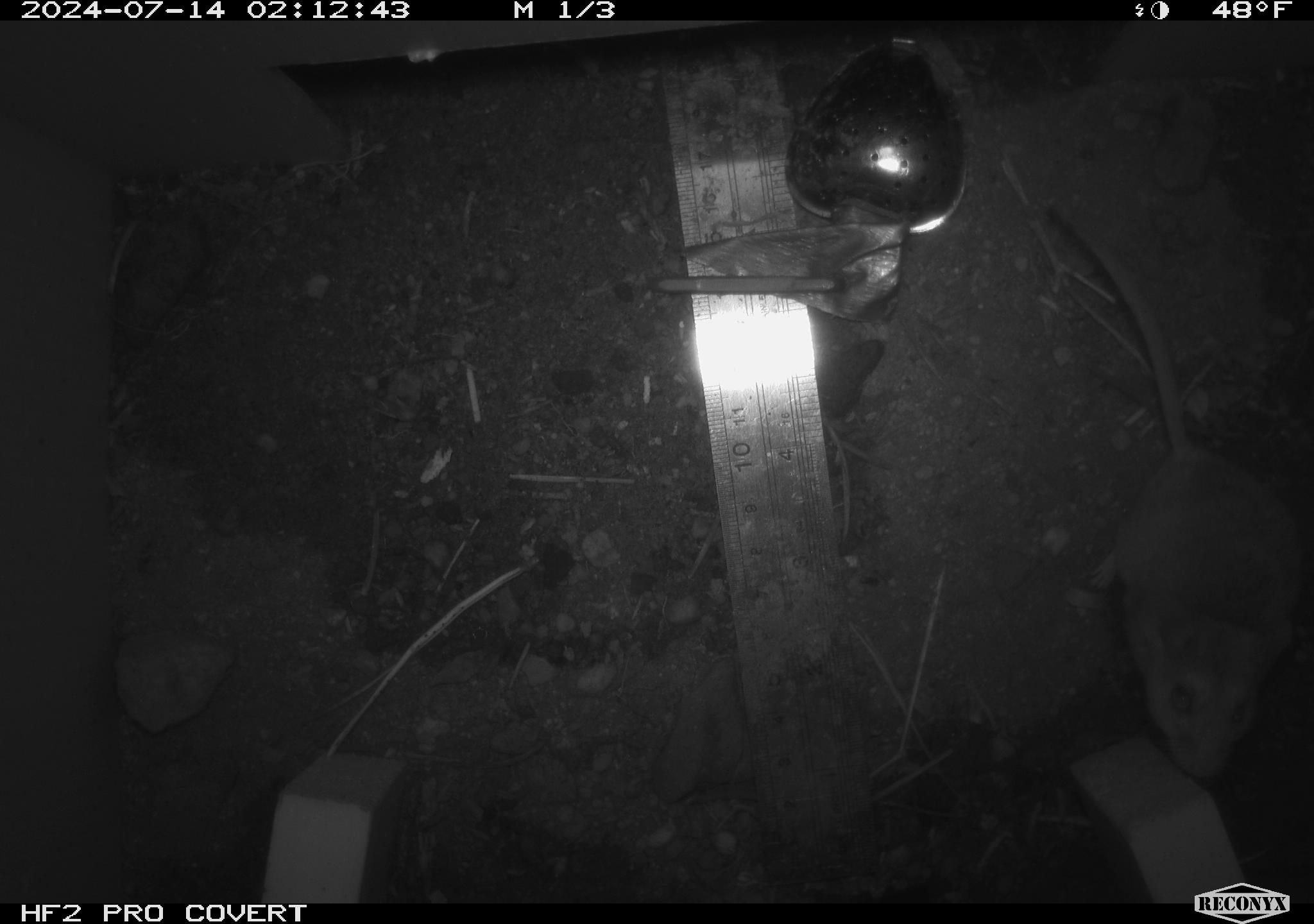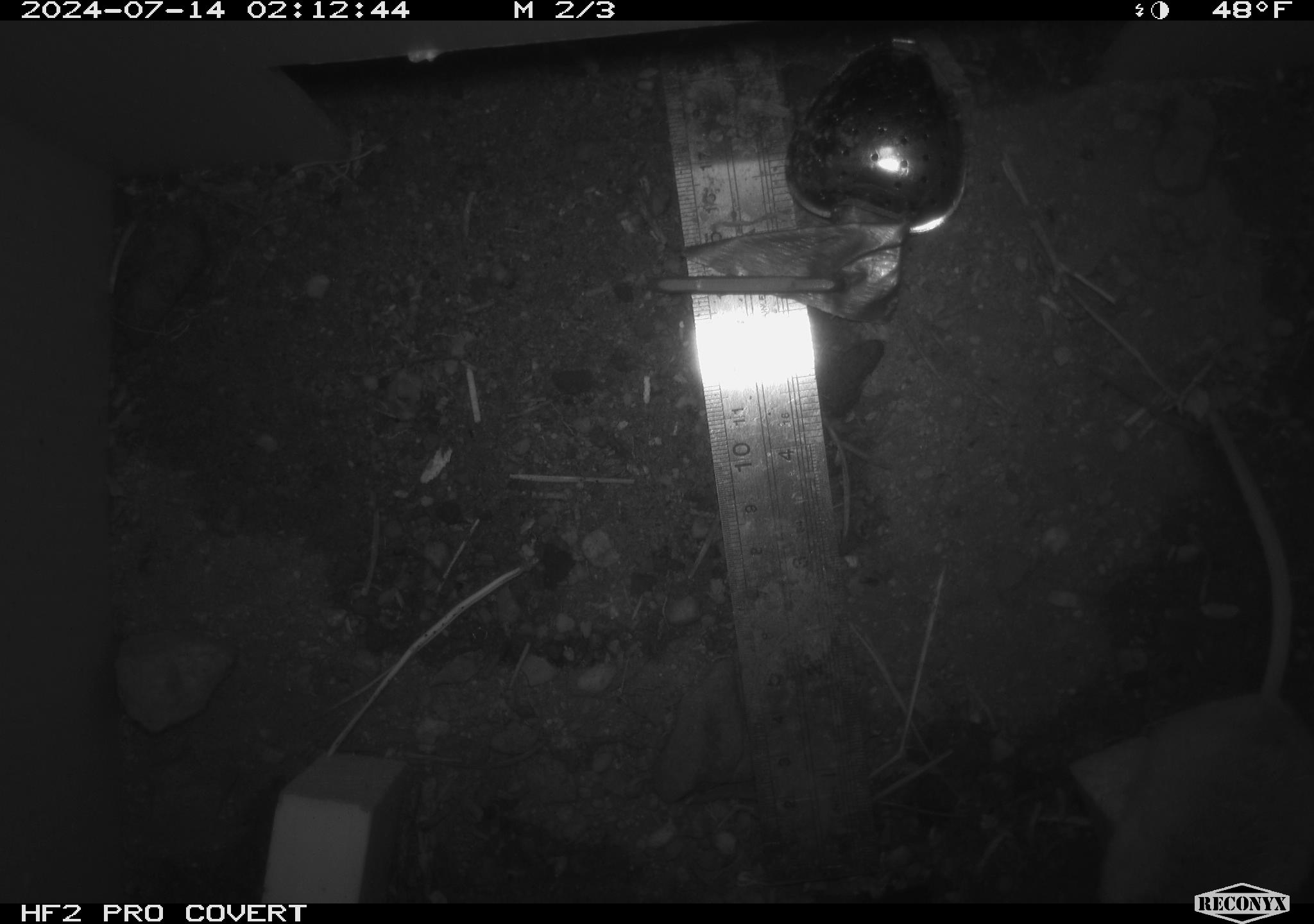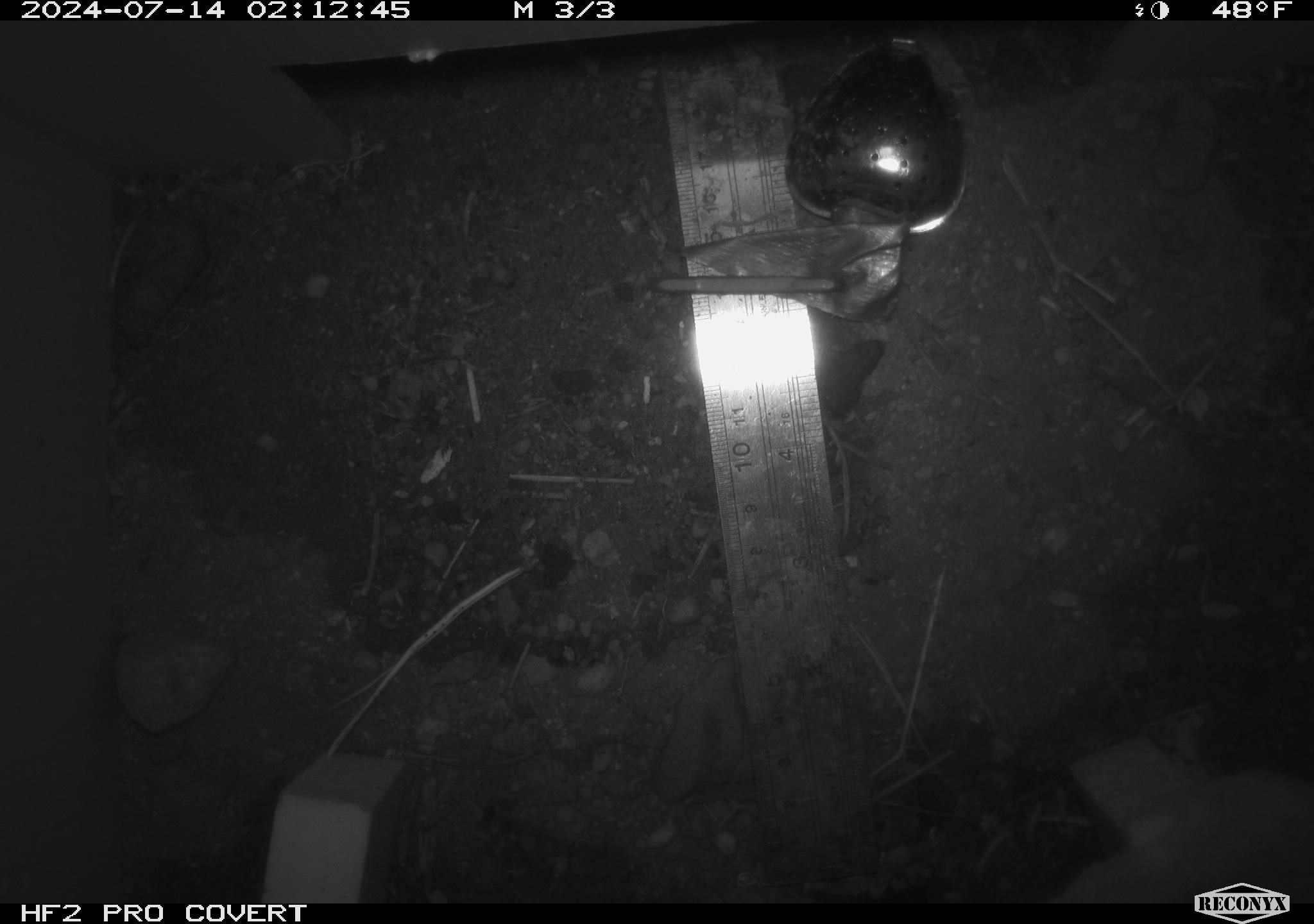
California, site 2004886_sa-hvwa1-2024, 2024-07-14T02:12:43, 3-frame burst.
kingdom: Animalia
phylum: Chordata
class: Mammalia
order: Rodentia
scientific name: Rodentia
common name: mouse species